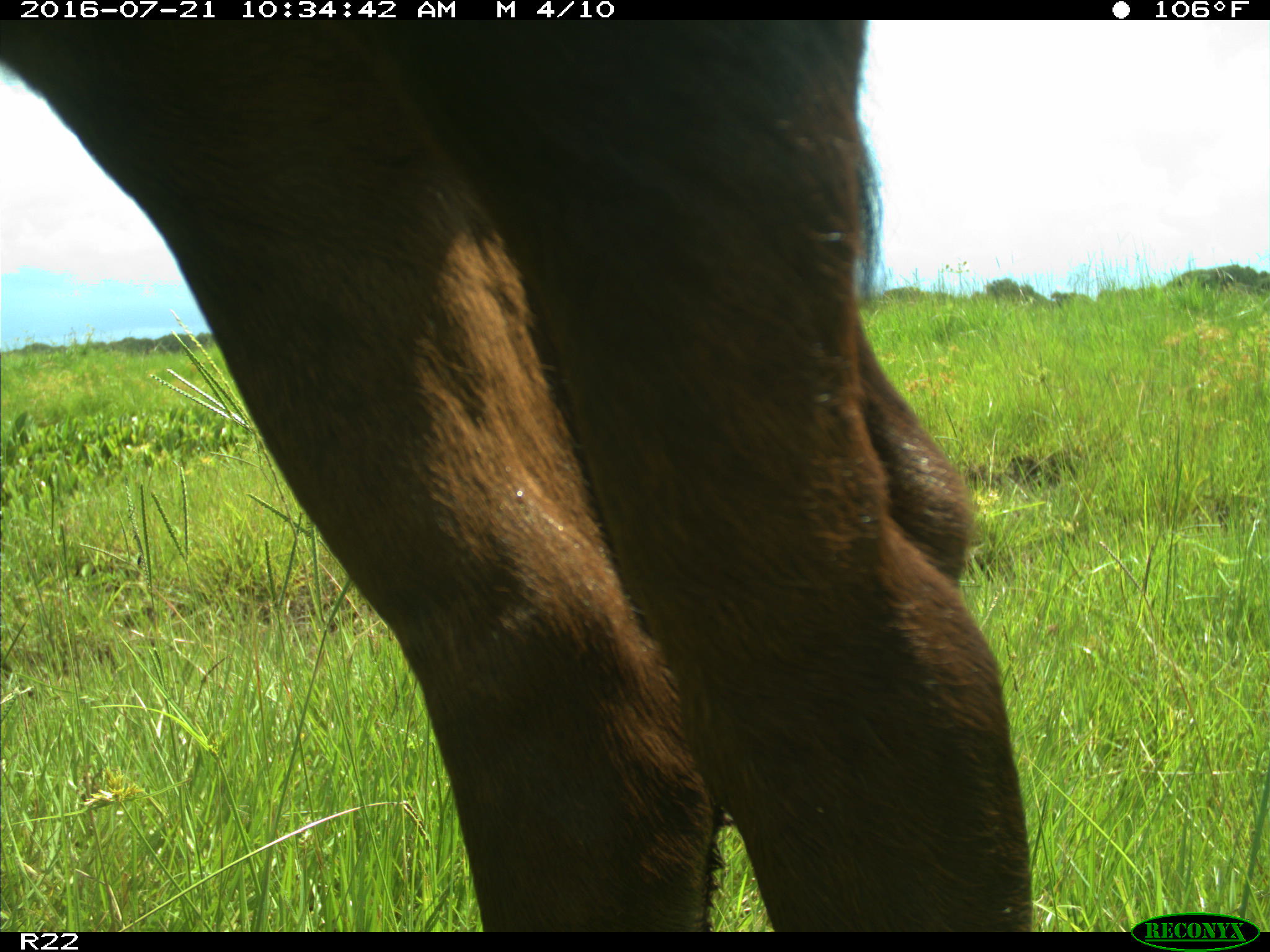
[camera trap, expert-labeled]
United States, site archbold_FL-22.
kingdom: Animalia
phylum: Chordata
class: Mammalia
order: Artiodactyla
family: Bovidae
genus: Bos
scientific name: Bos taurus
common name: domestic cow